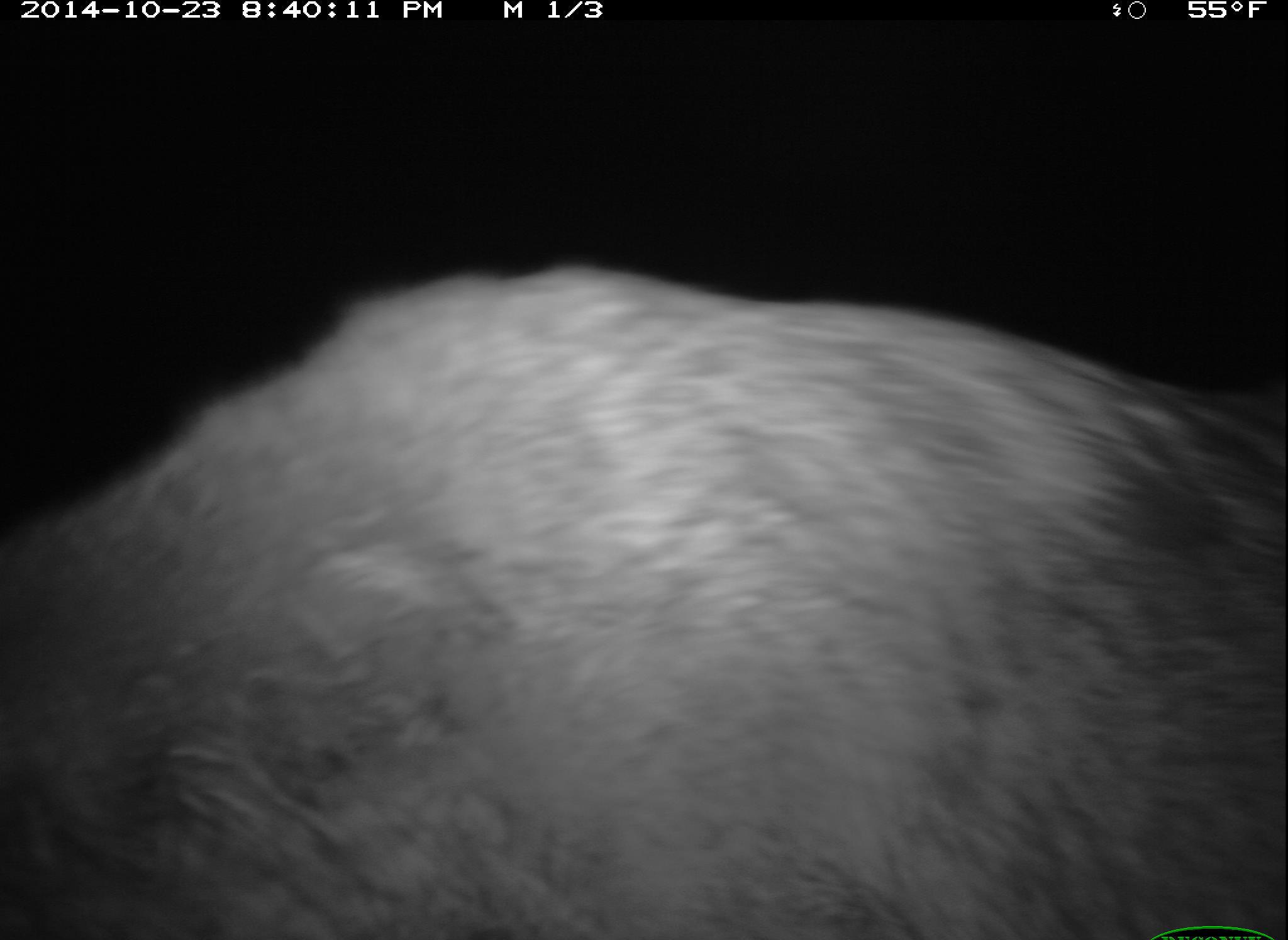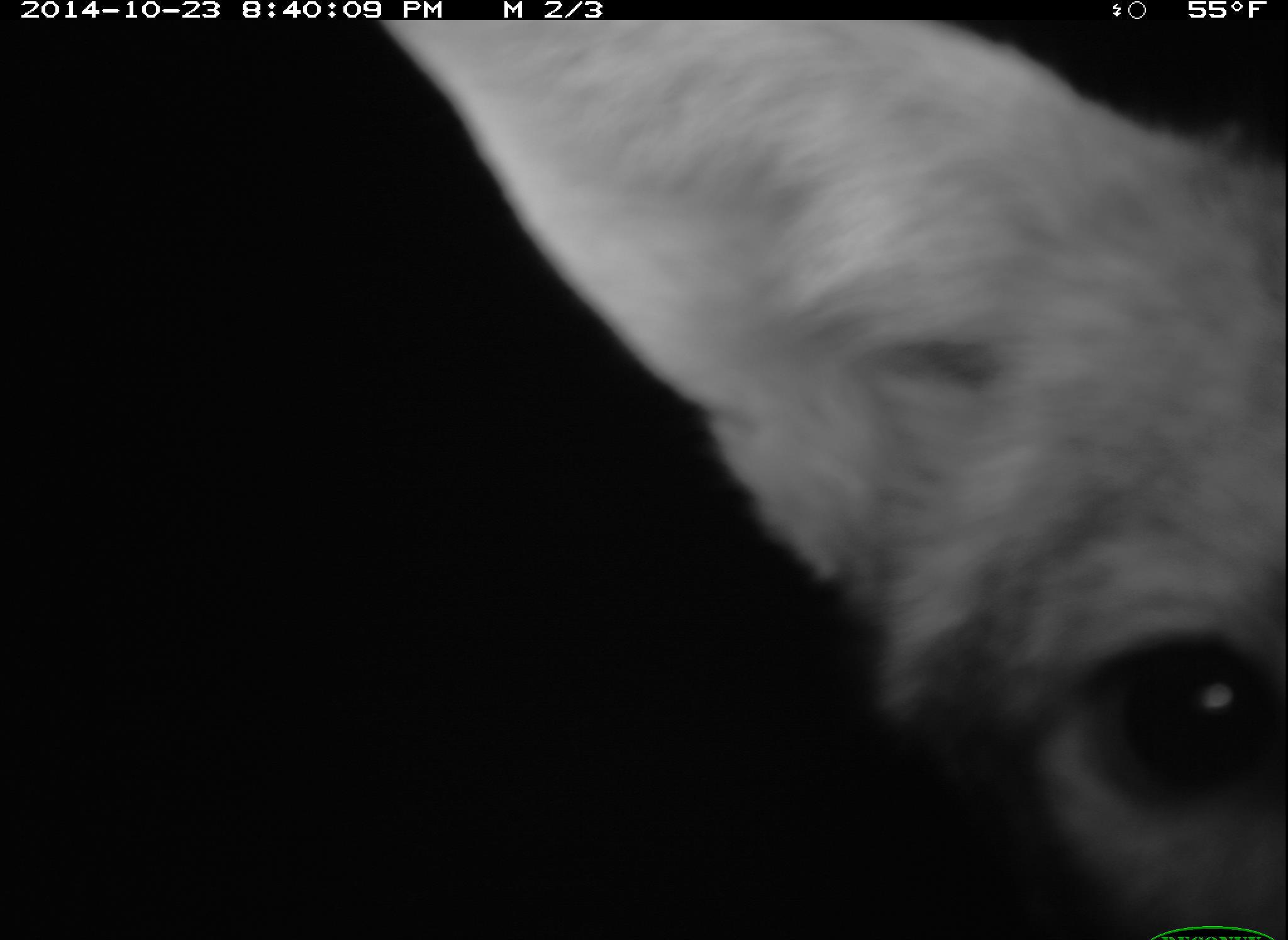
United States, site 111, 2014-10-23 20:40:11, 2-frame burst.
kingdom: Animalia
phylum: Chordata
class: Mammalia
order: Carnivora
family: Canidae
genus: Canis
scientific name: Canis latrans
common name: coyote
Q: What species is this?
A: Coyote (Canis latrans).